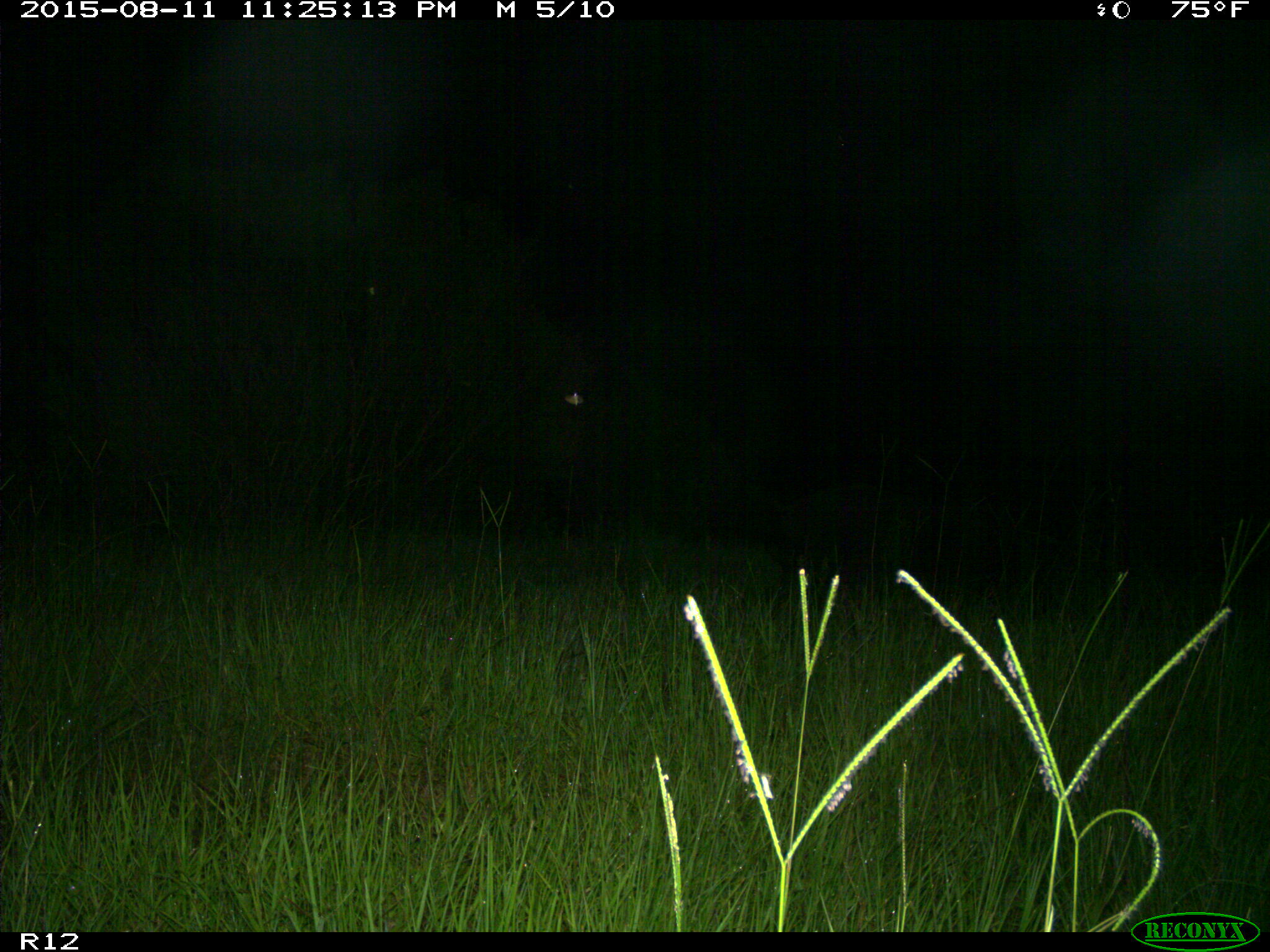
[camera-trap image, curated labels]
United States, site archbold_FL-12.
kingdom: Animalia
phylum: Chordata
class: Mammalia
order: Artiodactyla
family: Suidae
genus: Sus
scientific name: Sus scrofa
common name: wild boar